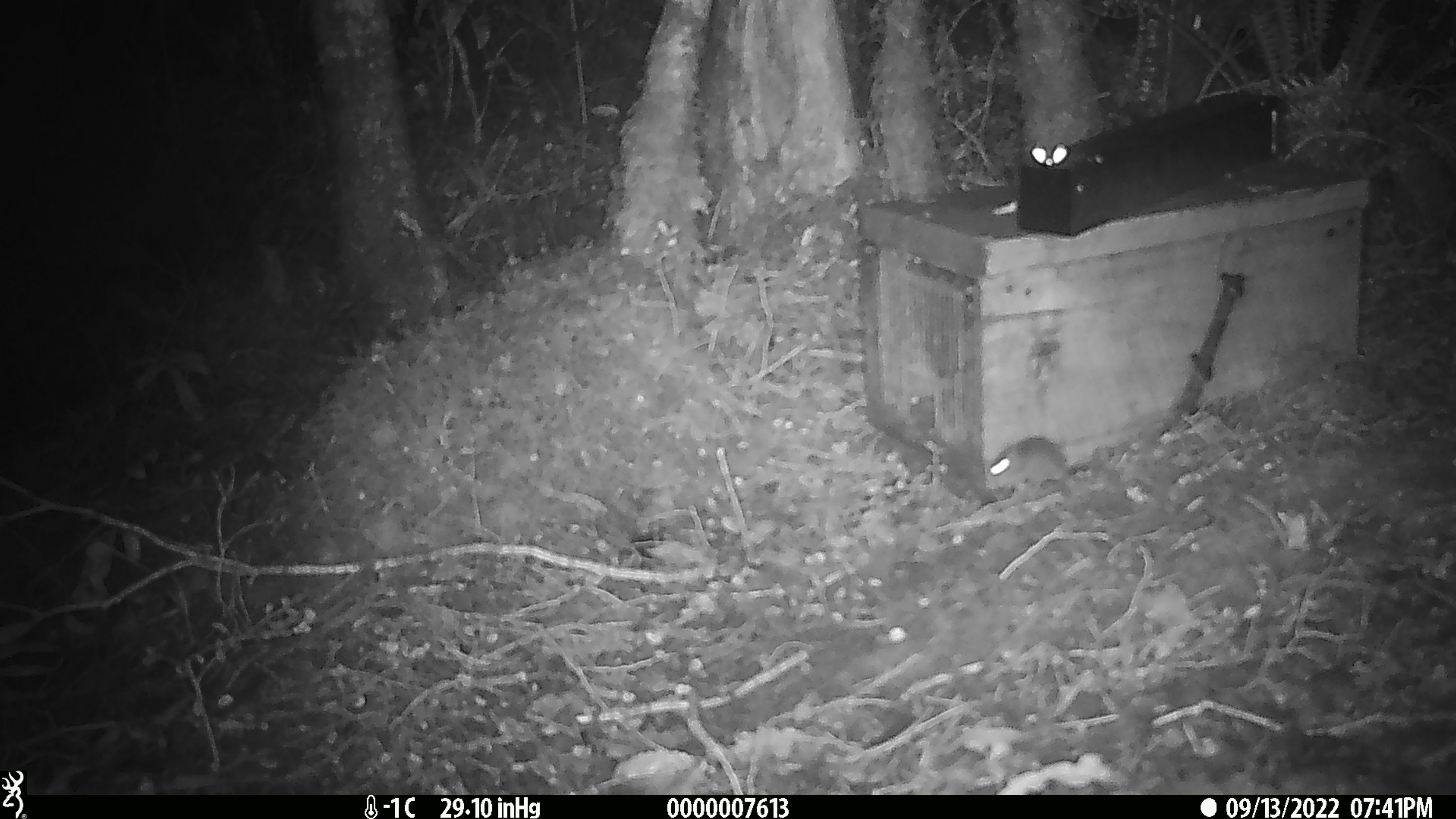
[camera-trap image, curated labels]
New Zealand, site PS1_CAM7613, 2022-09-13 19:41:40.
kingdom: Animalia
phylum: Chordata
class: Mammalia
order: Rodentia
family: Muridae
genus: Mus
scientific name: Mus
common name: mouse